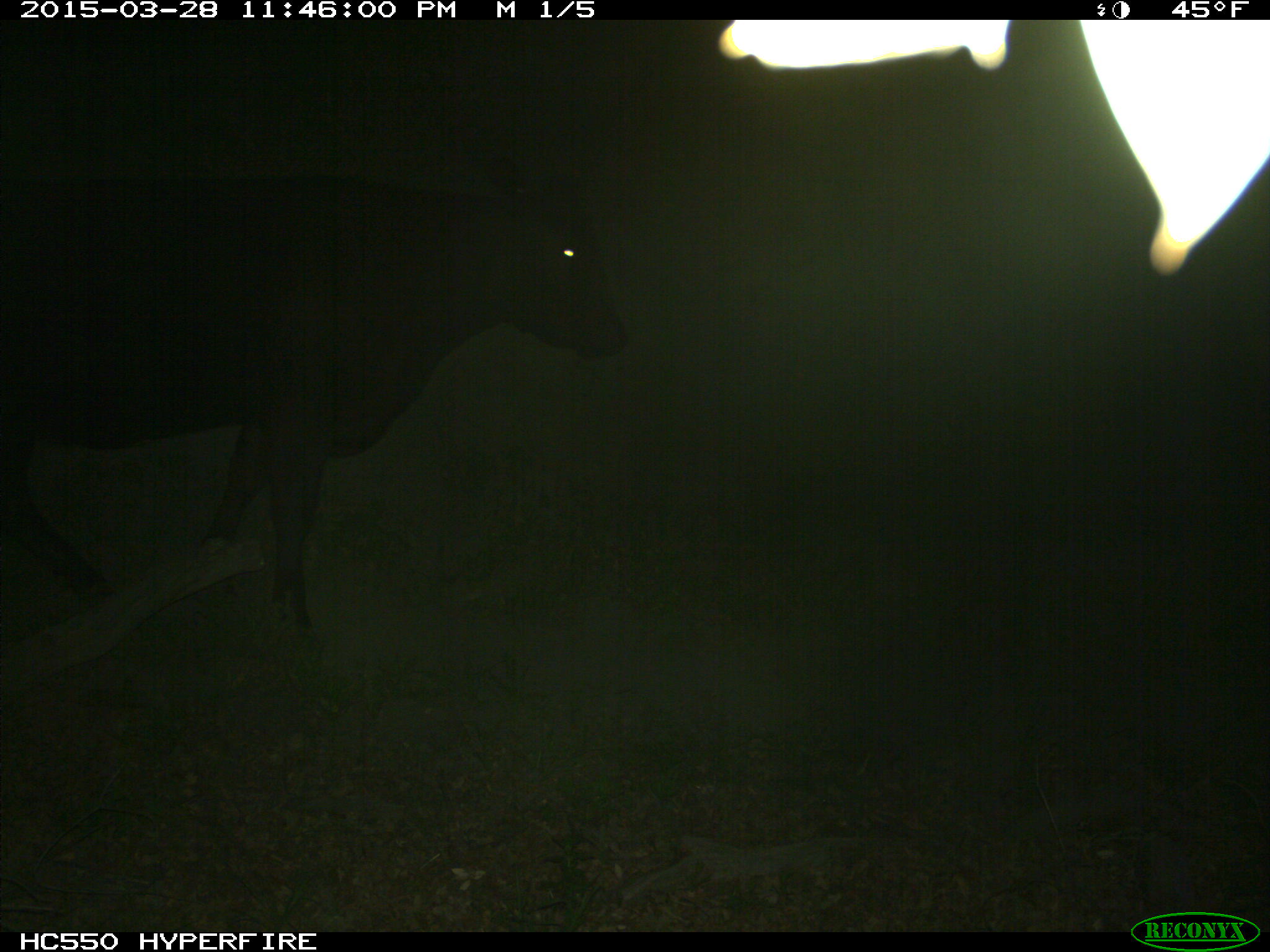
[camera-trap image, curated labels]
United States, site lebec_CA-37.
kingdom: Animalia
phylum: Chordata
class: Mammalia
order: Artiodactyla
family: Bovidae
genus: Bos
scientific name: Bos taurus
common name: domestic cow